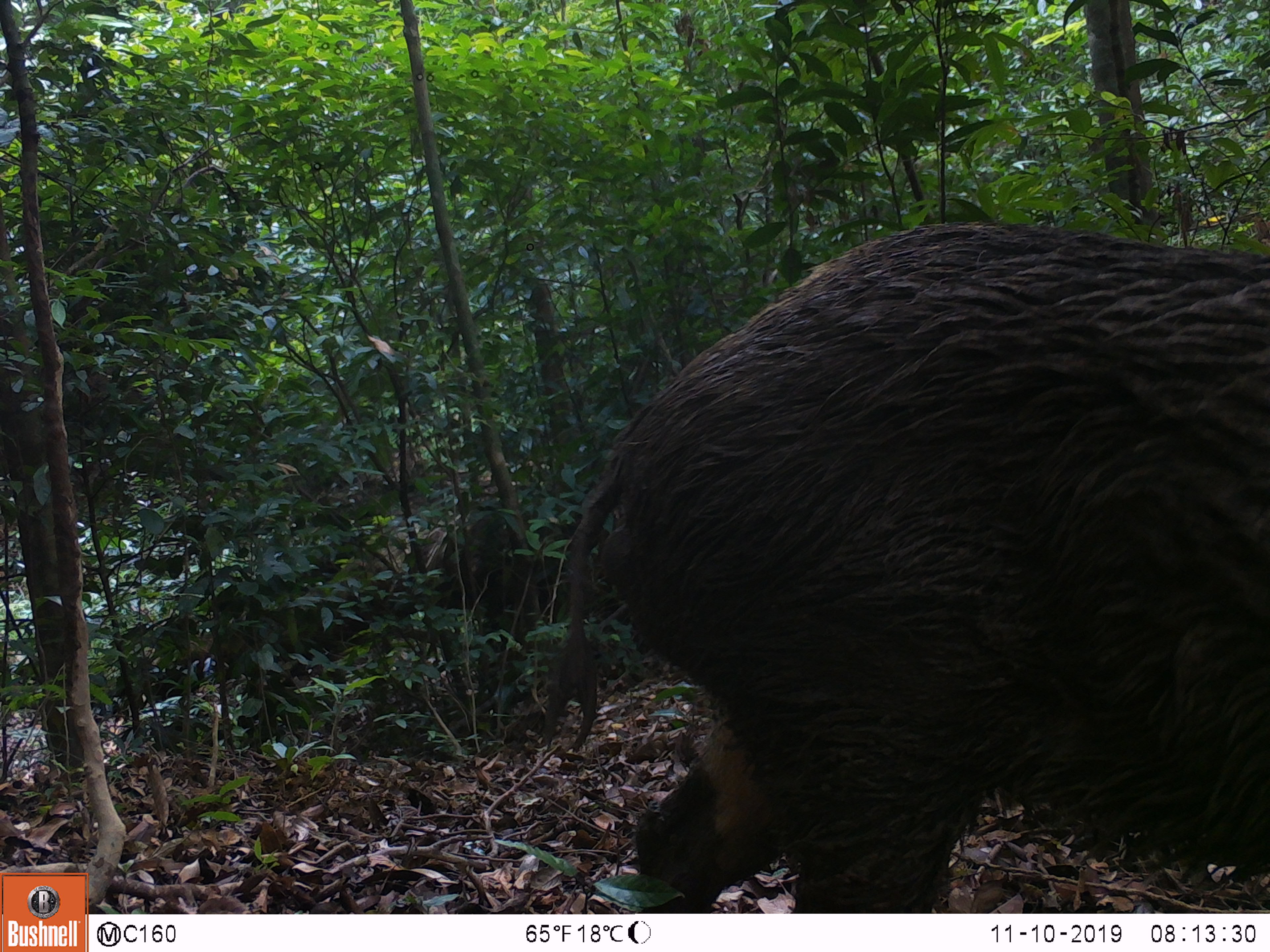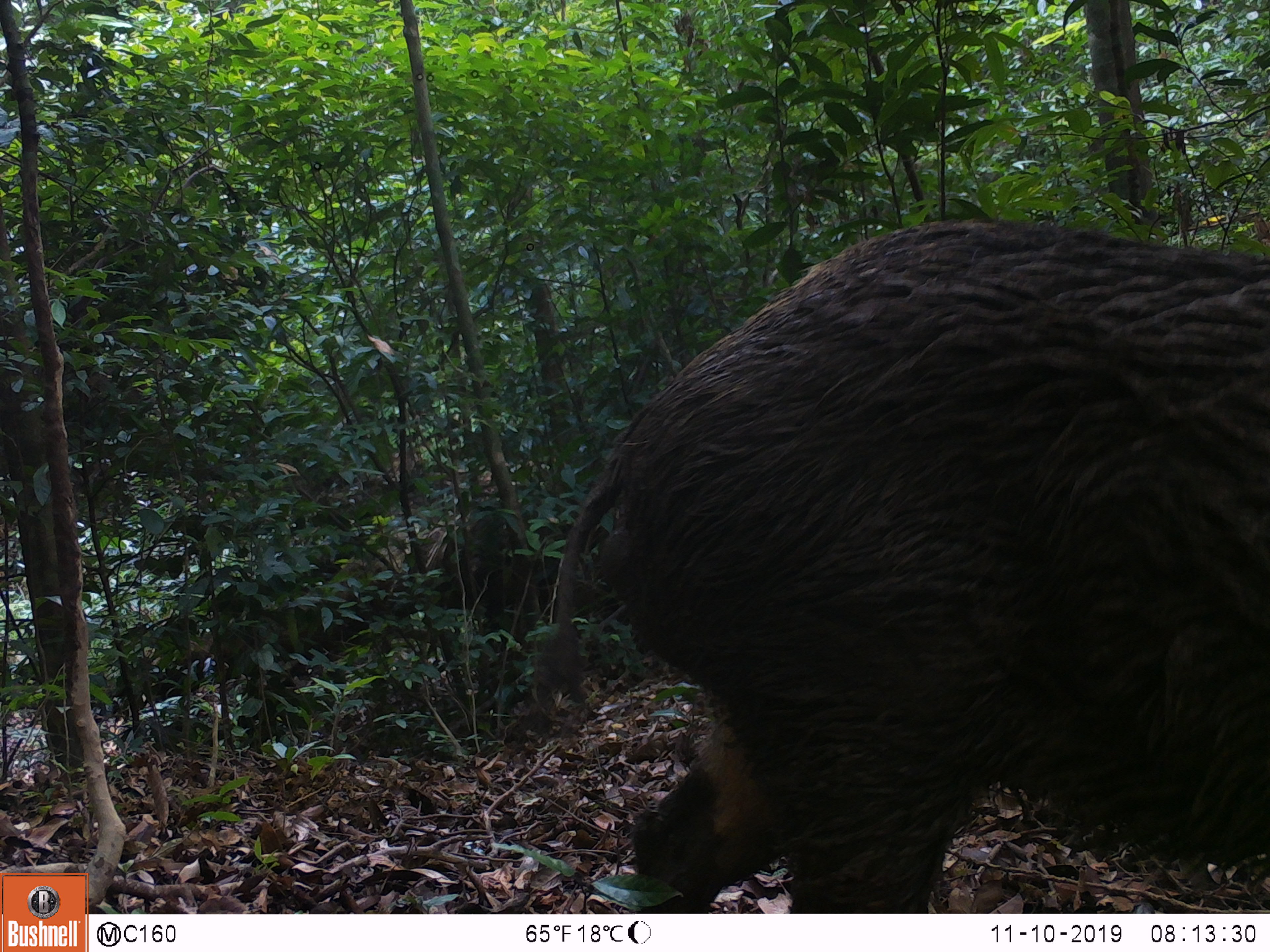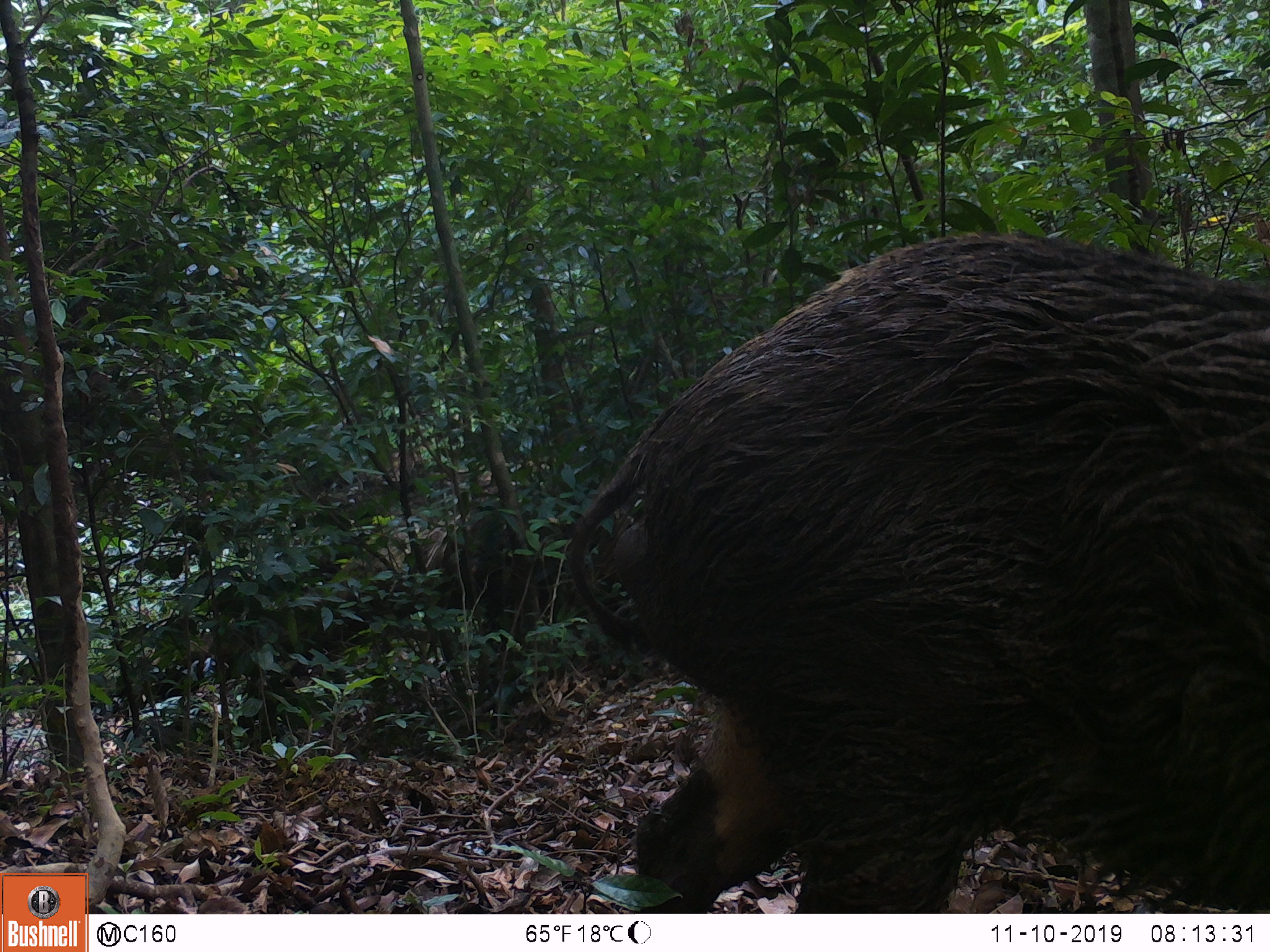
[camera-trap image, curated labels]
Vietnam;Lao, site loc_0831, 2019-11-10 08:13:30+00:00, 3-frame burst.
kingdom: Animalia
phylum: Chordata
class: Mammalia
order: Artiodactyla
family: Suidae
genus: Sus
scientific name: Sus scrofa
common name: eurasian wild pig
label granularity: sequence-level